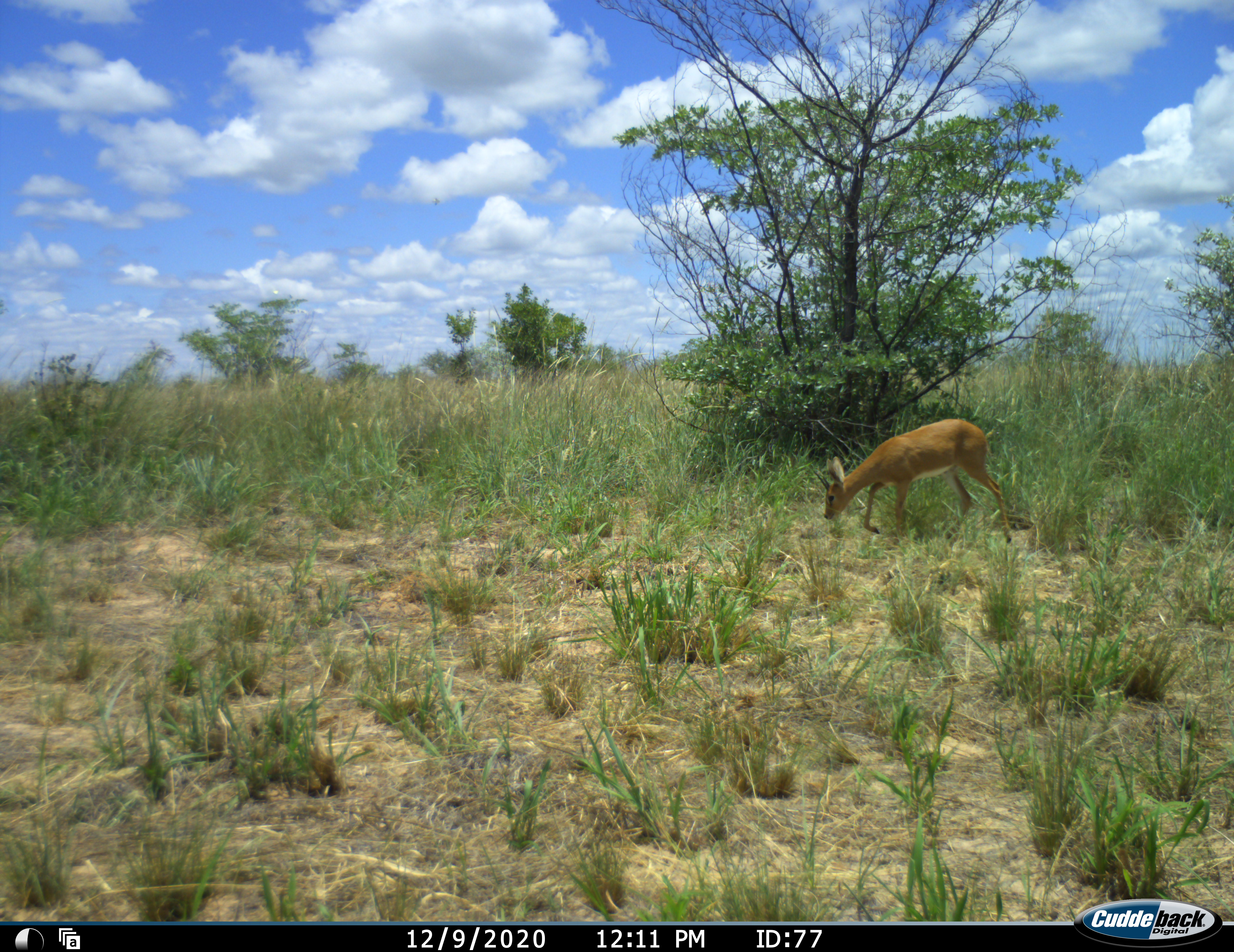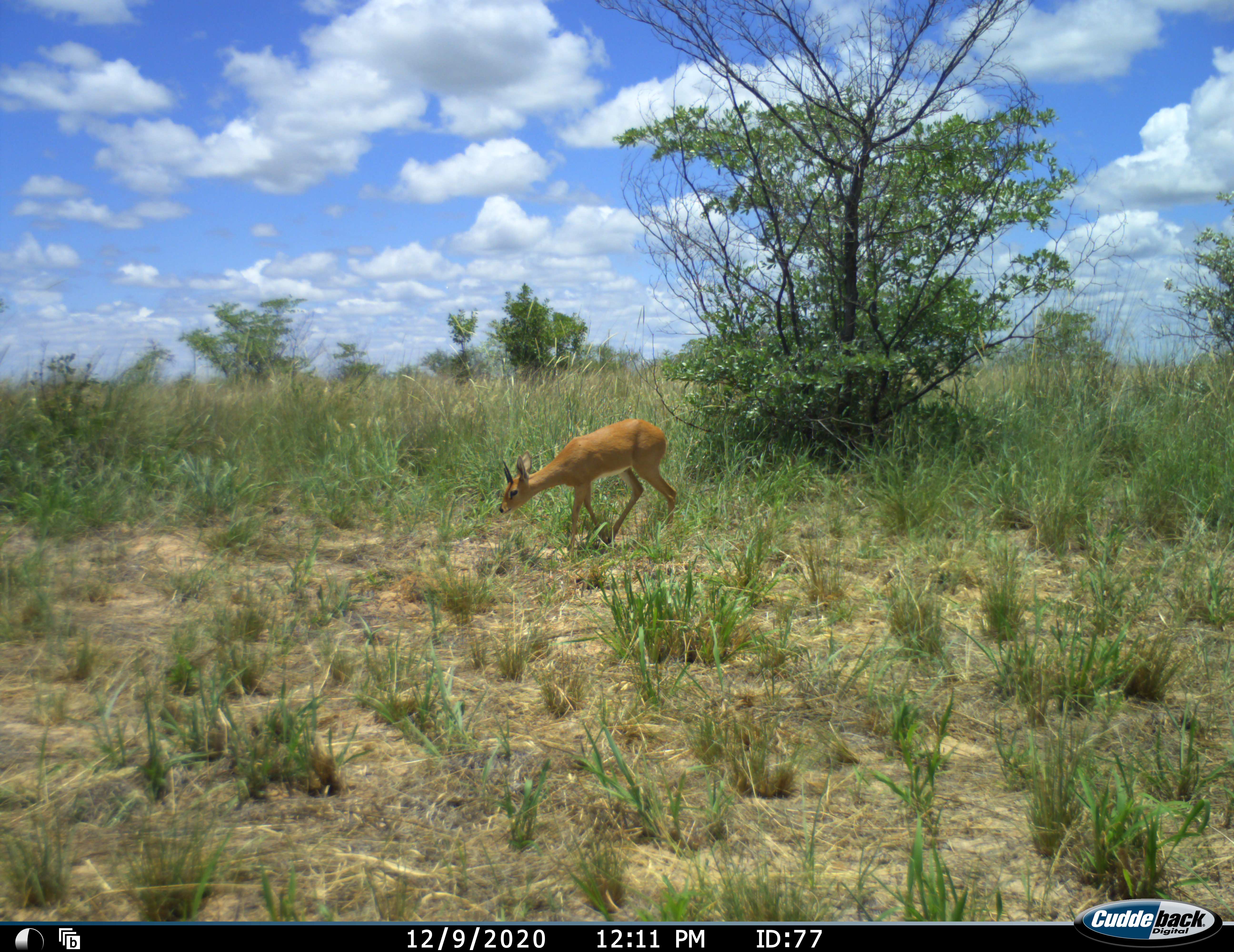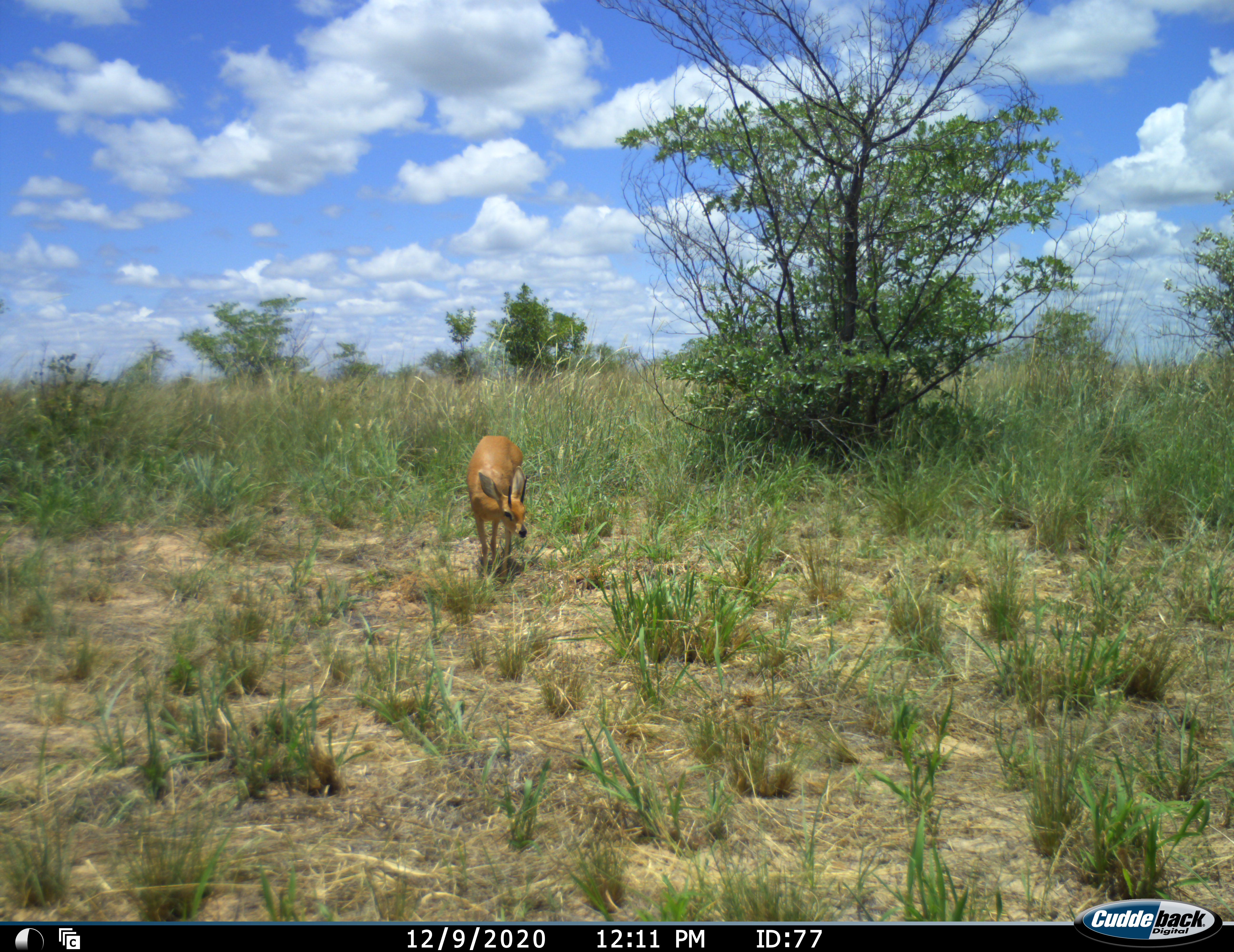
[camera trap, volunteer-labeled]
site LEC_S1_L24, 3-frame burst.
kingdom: Animalia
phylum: Chordata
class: Mammalia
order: Artiodactyla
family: Bovidae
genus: Raphicerus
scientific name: Raphicerus campestris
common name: steenbok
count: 1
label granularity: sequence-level